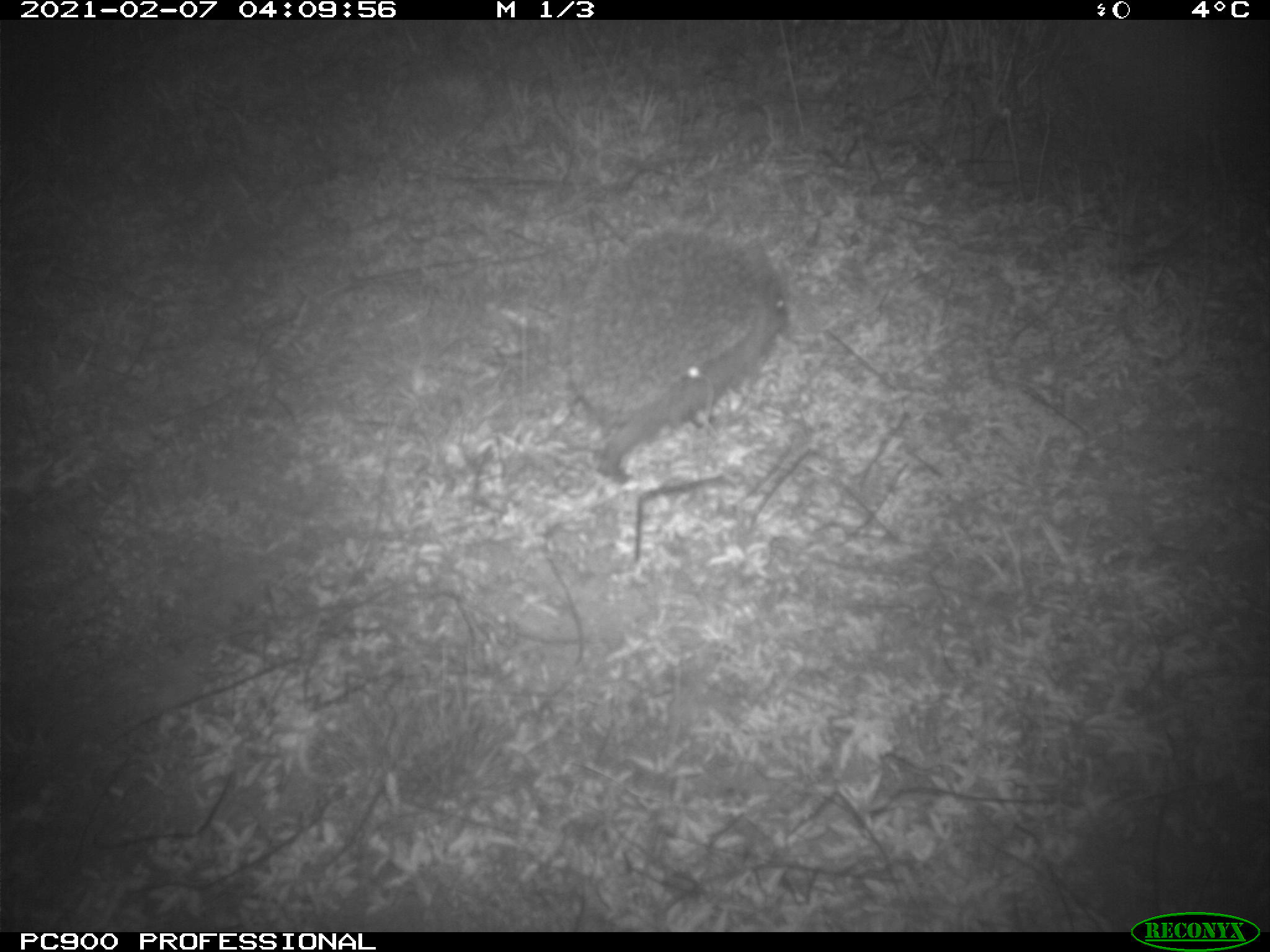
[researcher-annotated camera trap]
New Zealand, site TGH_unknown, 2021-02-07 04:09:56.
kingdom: Animalia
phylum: Chordata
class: Mammalia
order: Eulipotyphla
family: Erinaceidae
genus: Erinaceus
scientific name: Erinaceus europaeus europaeus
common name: european hedgehog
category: hedgehog